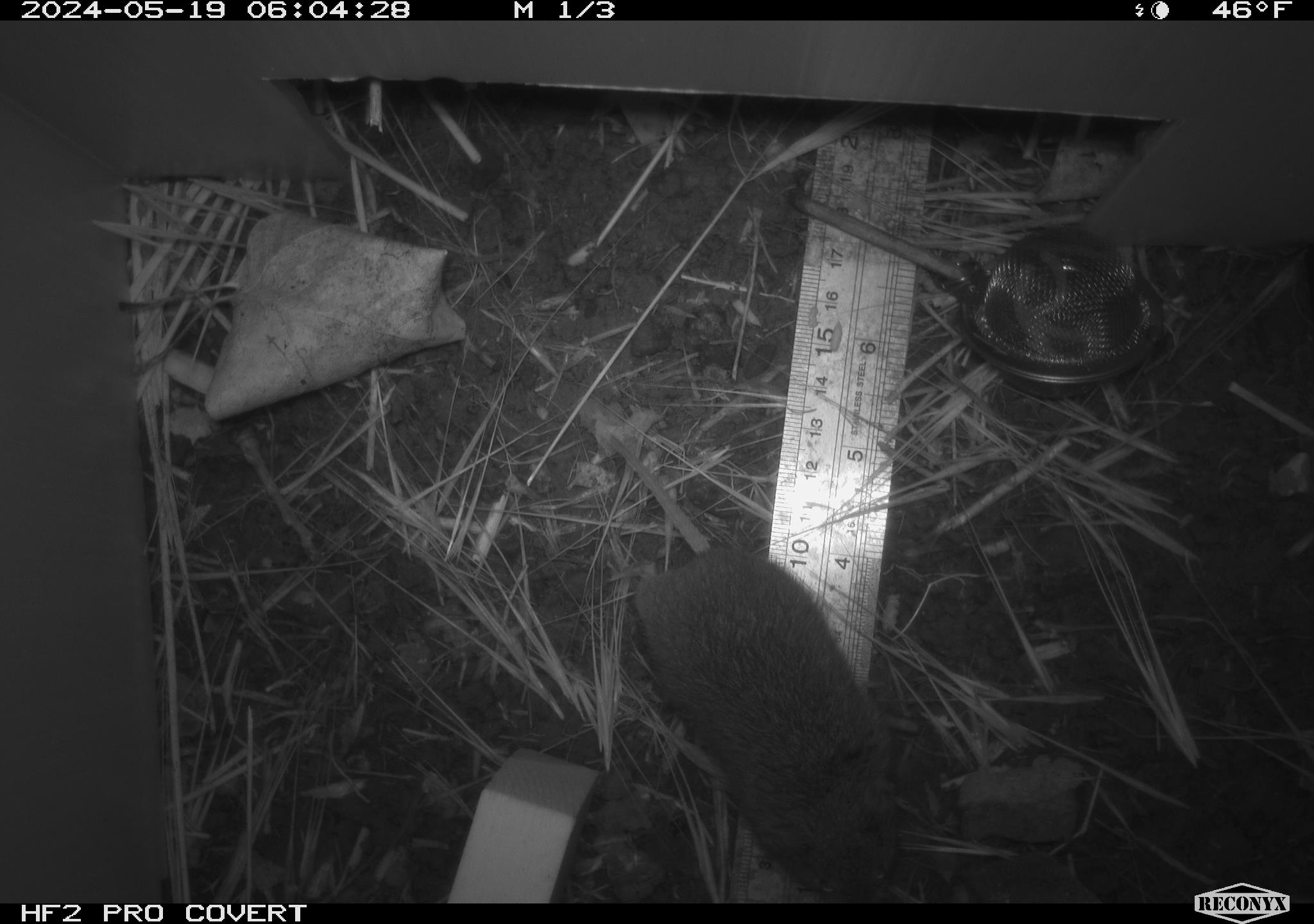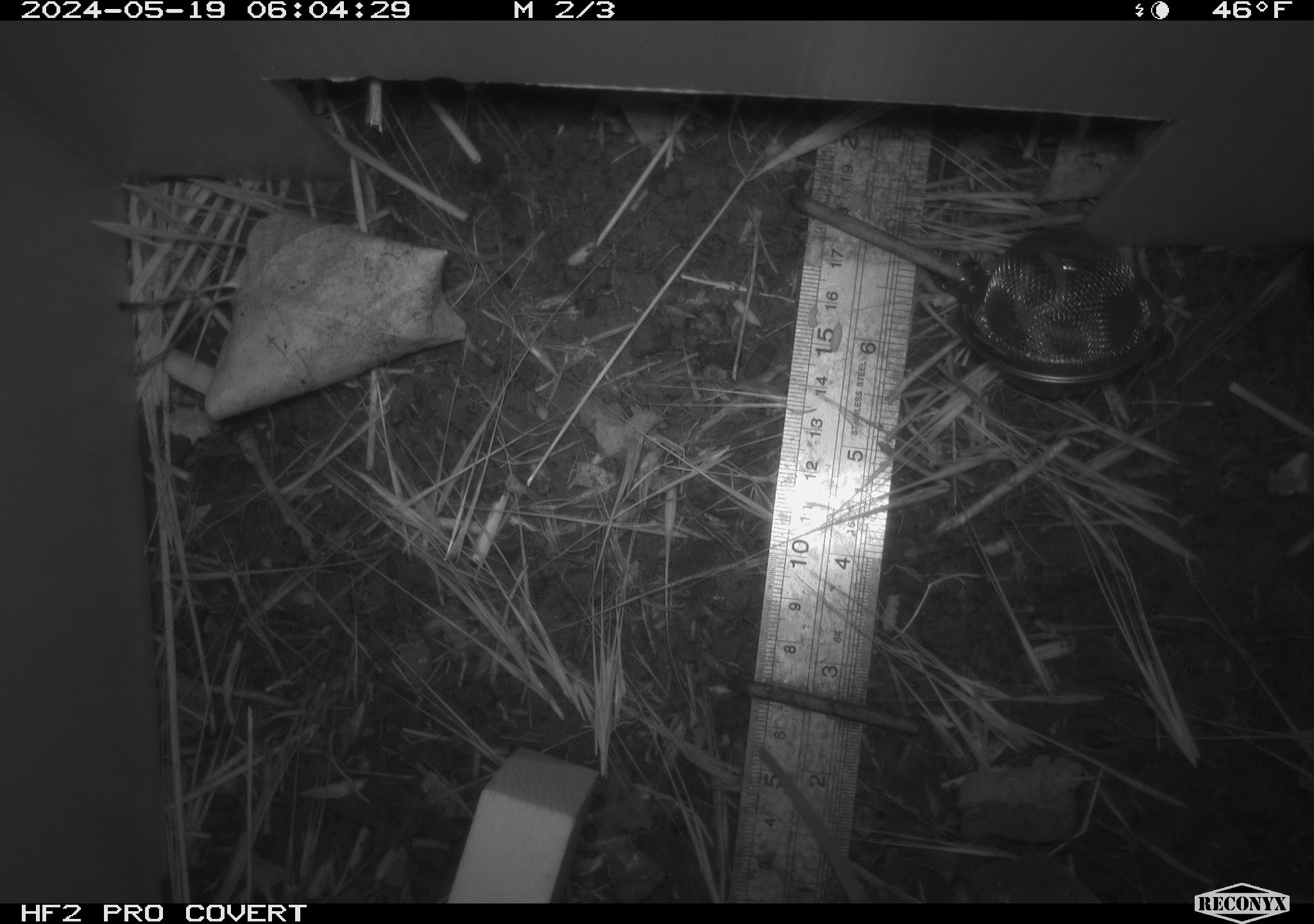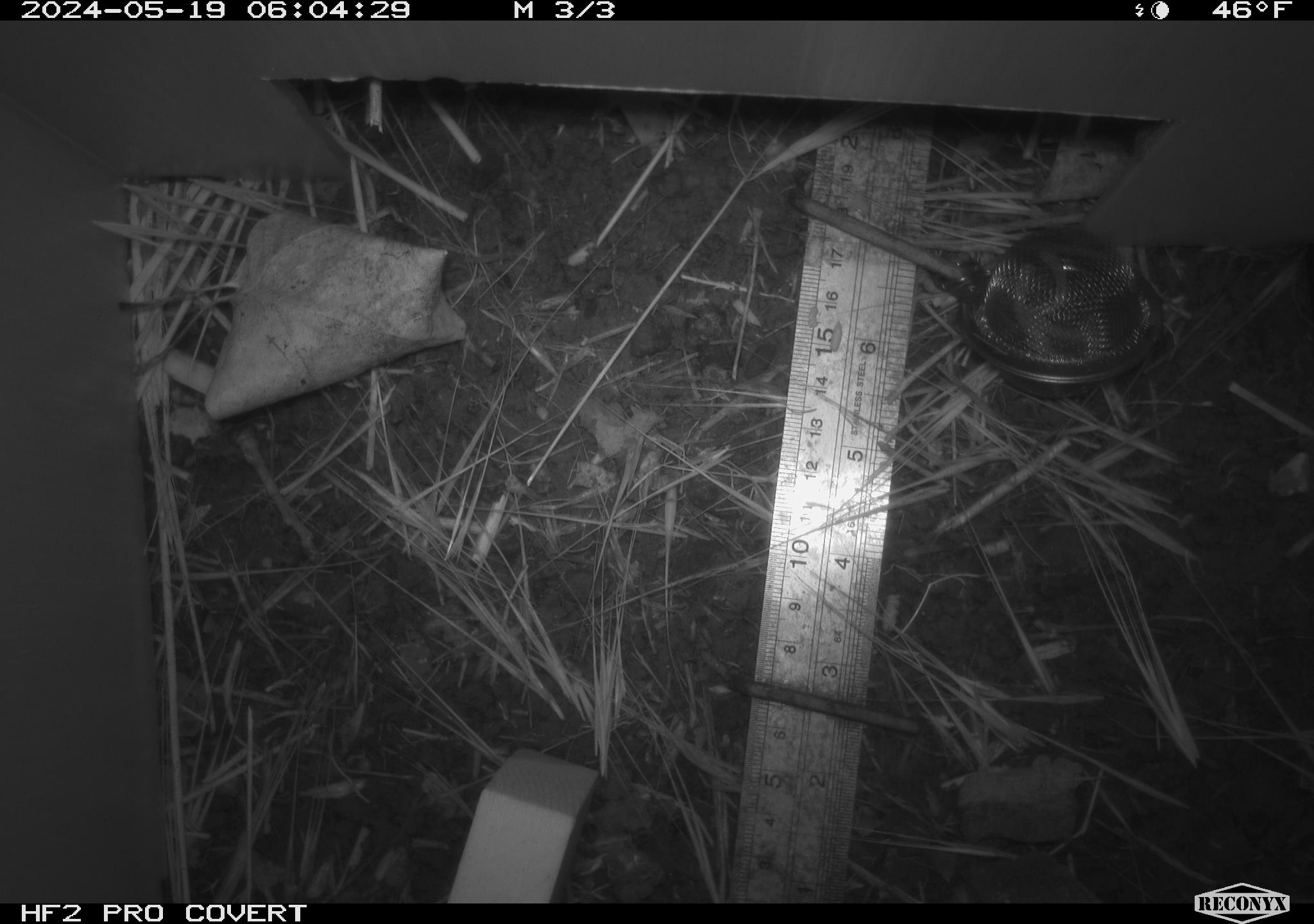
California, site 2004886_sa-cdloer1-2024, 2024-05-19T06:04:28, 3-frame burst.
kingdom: Animalia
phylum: Chordata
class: Mammalia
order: Rodentia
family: Cricetidae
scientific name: Arvicolinae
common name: voles, lemmings, and muskrats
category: arvicolinae subfamily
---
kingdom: Animalia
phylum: Chordata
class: Mammalia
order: Rodentia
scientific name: Rodentia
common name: mouse species